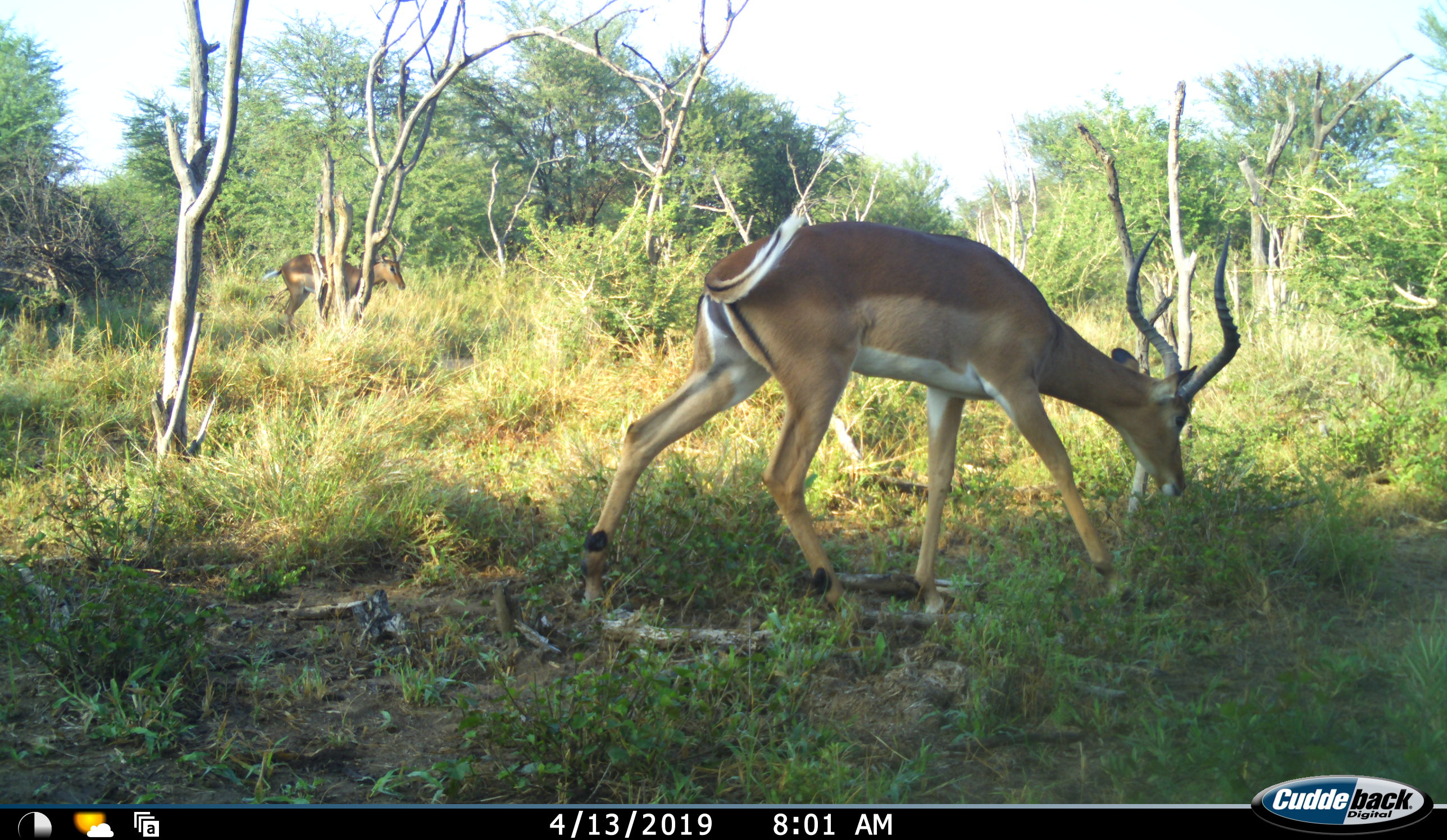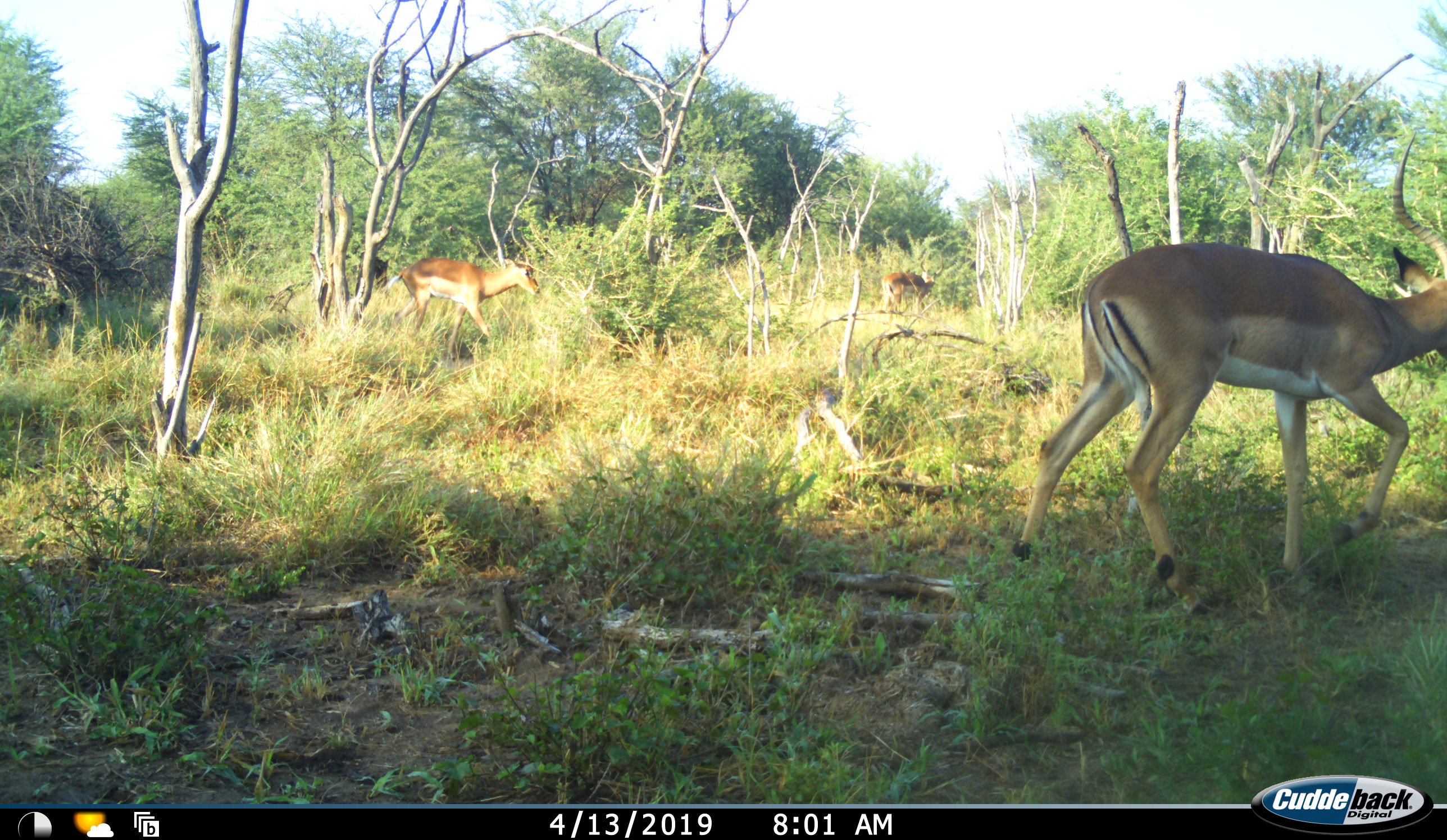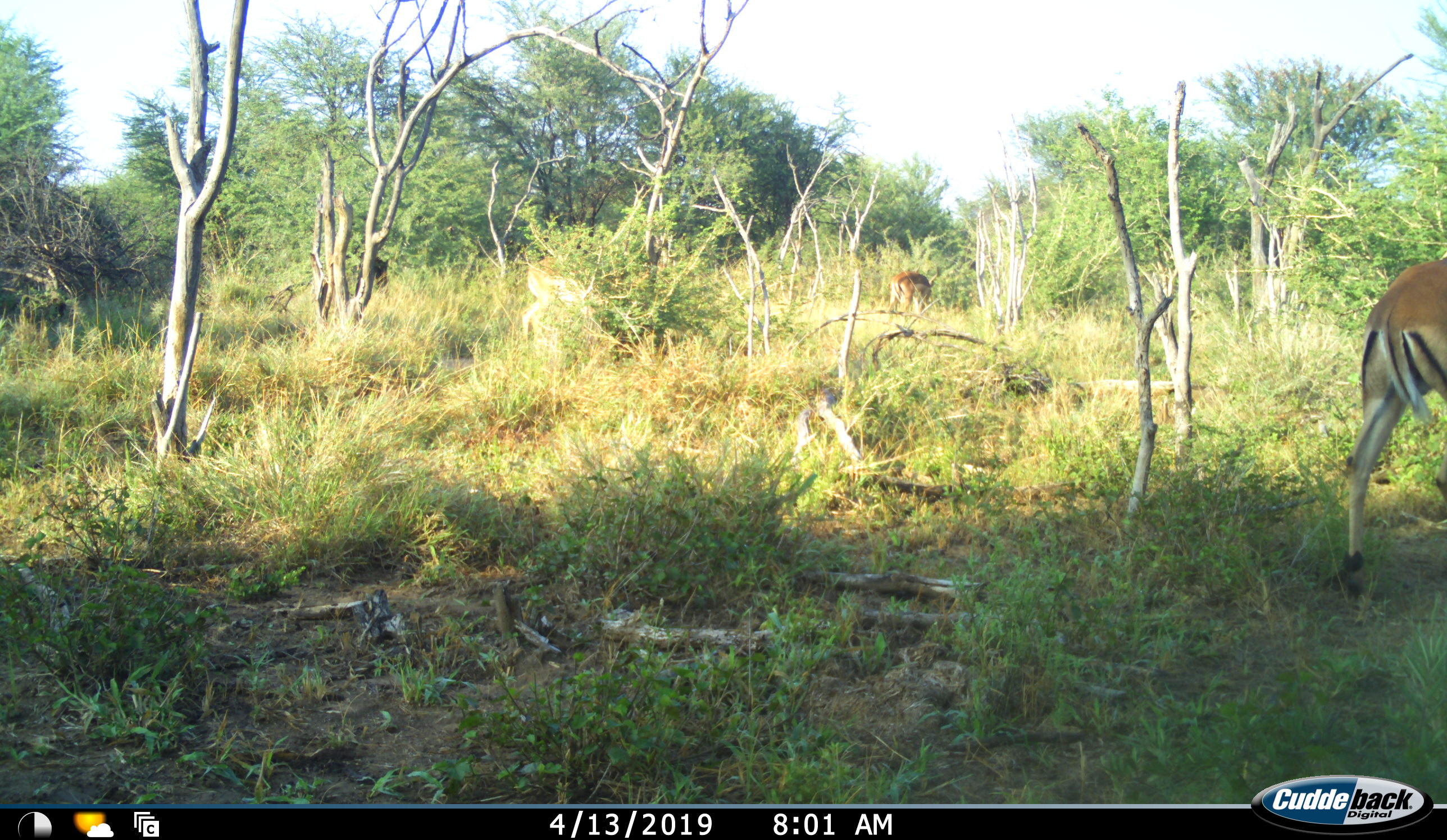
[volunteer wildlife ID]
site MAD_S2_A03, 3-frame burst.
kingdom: Animalia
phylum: Chordata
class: Mammalia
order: Artiodactyla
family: Bovidae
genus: Aepyceros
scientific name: Aepyceros melampus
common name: impala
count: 3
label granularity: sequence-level